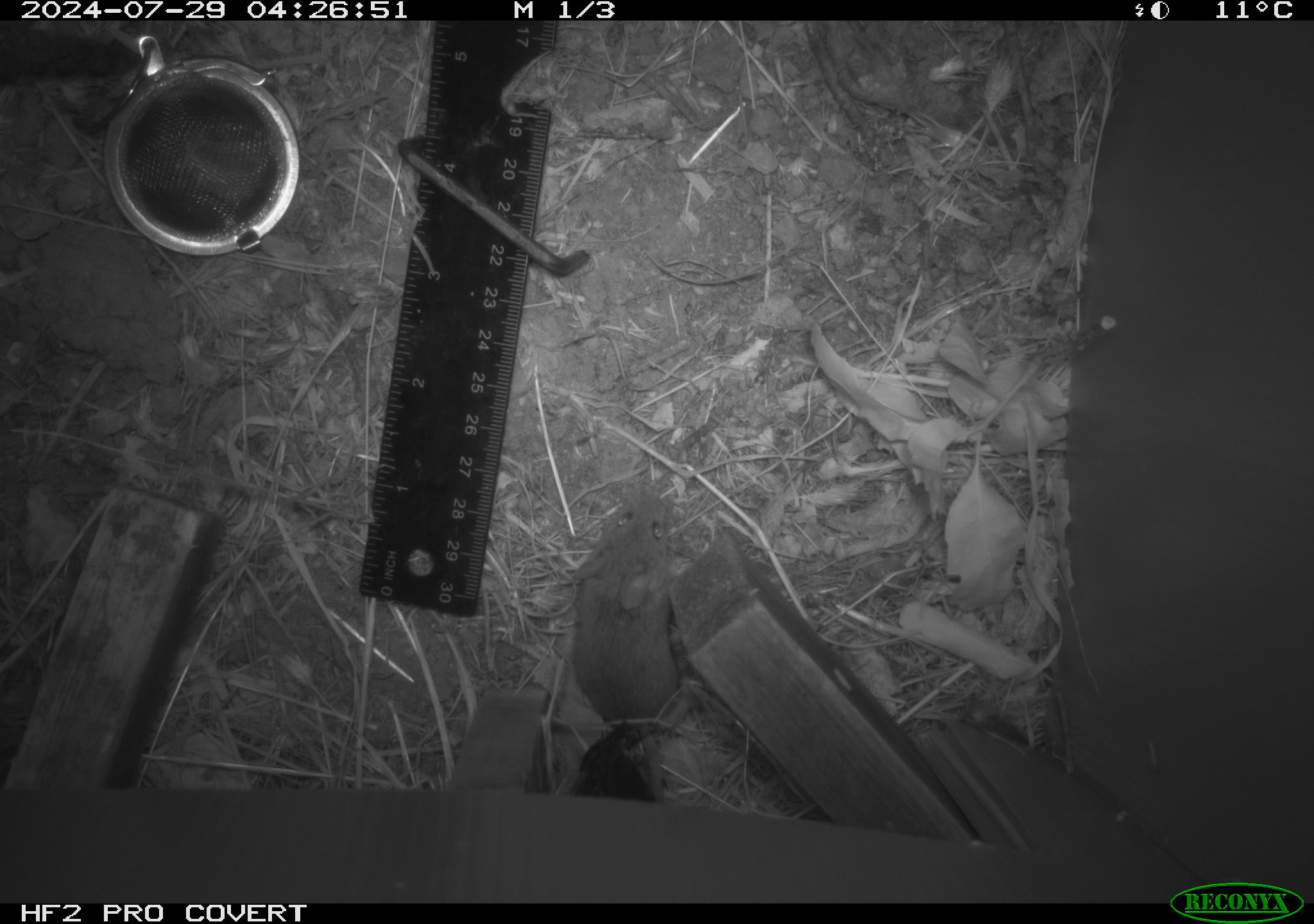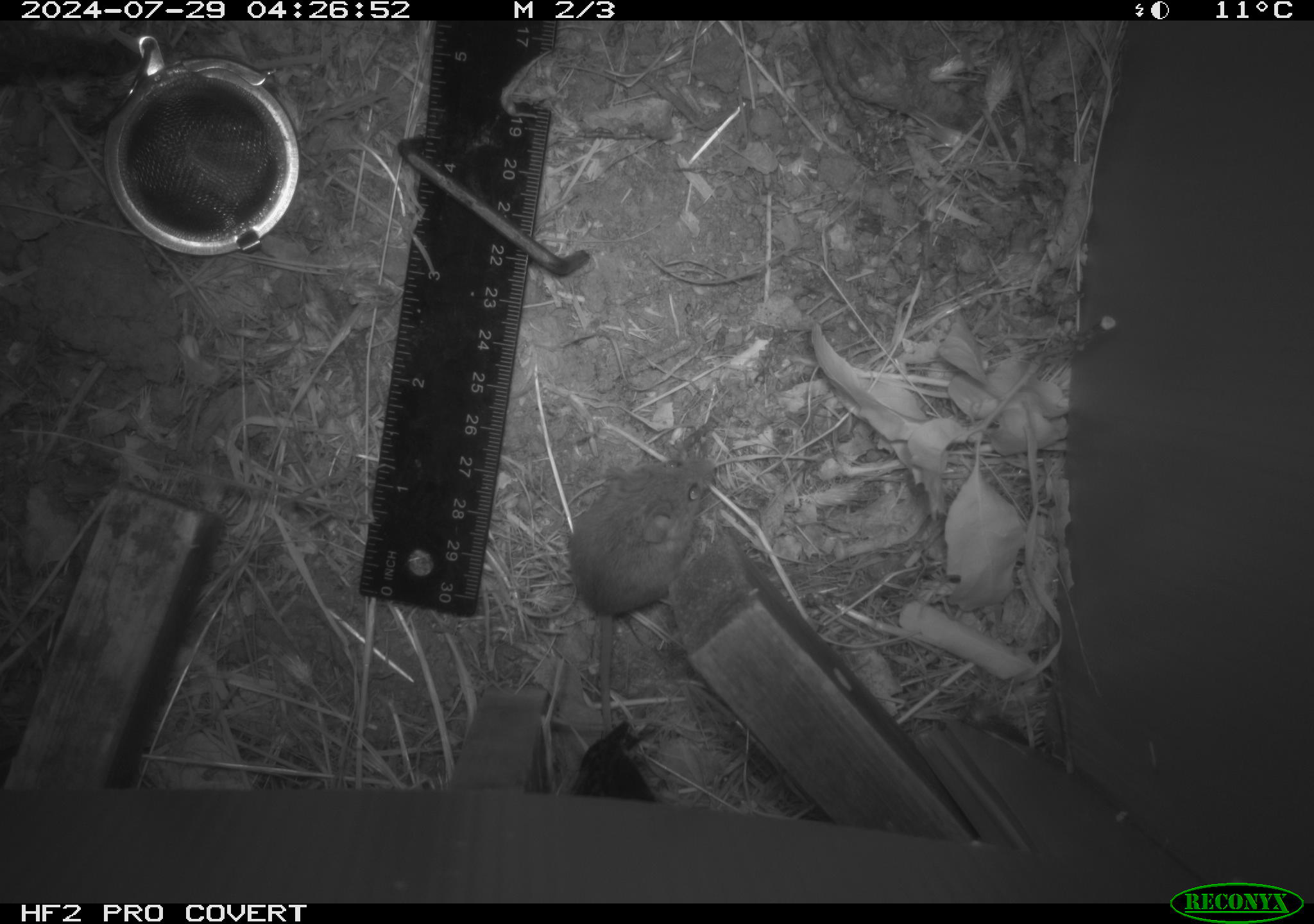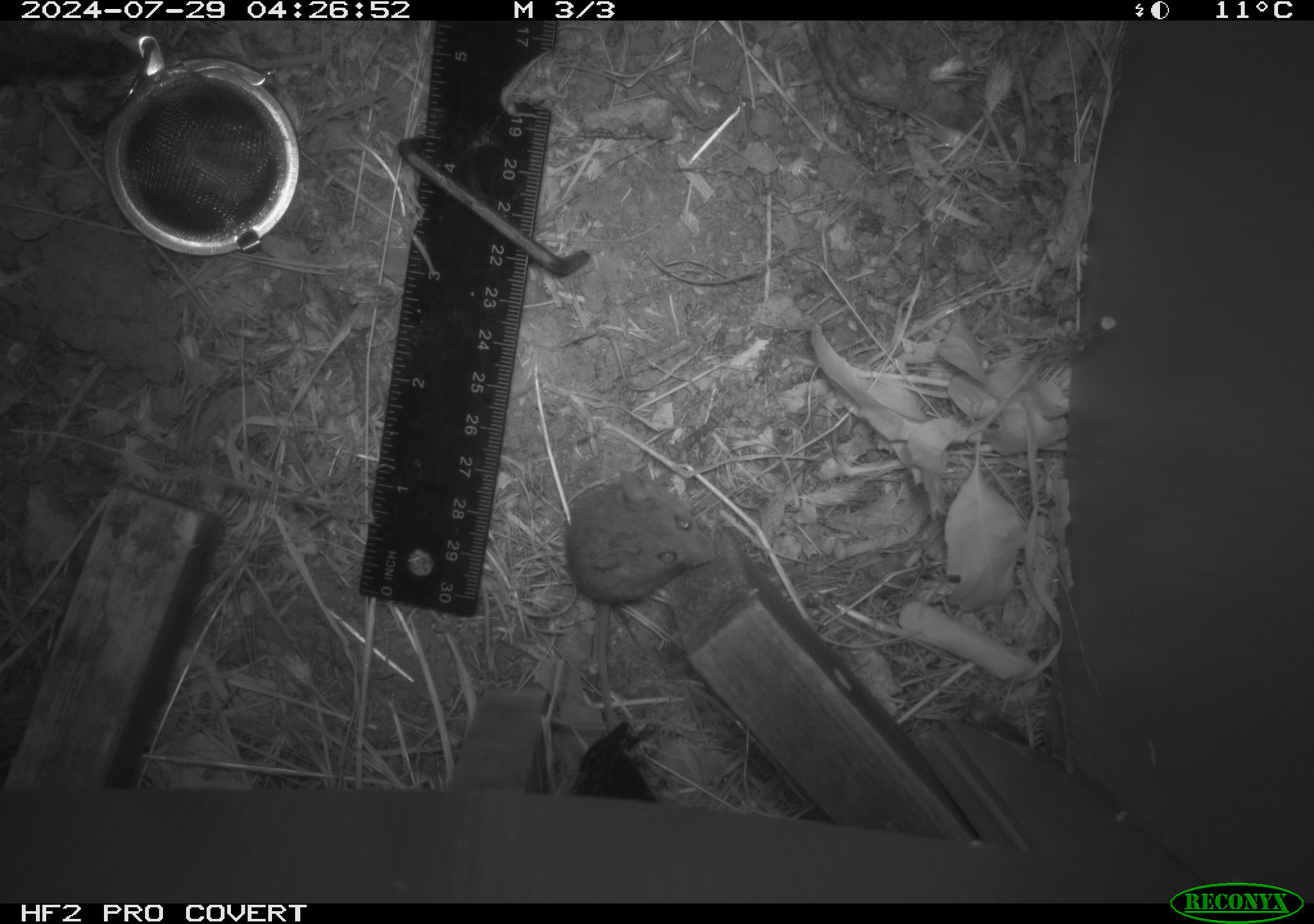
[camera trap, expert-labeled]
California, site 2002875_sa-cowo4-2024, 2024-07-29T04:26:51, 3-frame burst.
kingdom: Animalia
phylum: Chordata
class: Mammalia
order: Rodentia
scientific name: Rodentia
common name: mouse species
Mouse species (Rodentia).